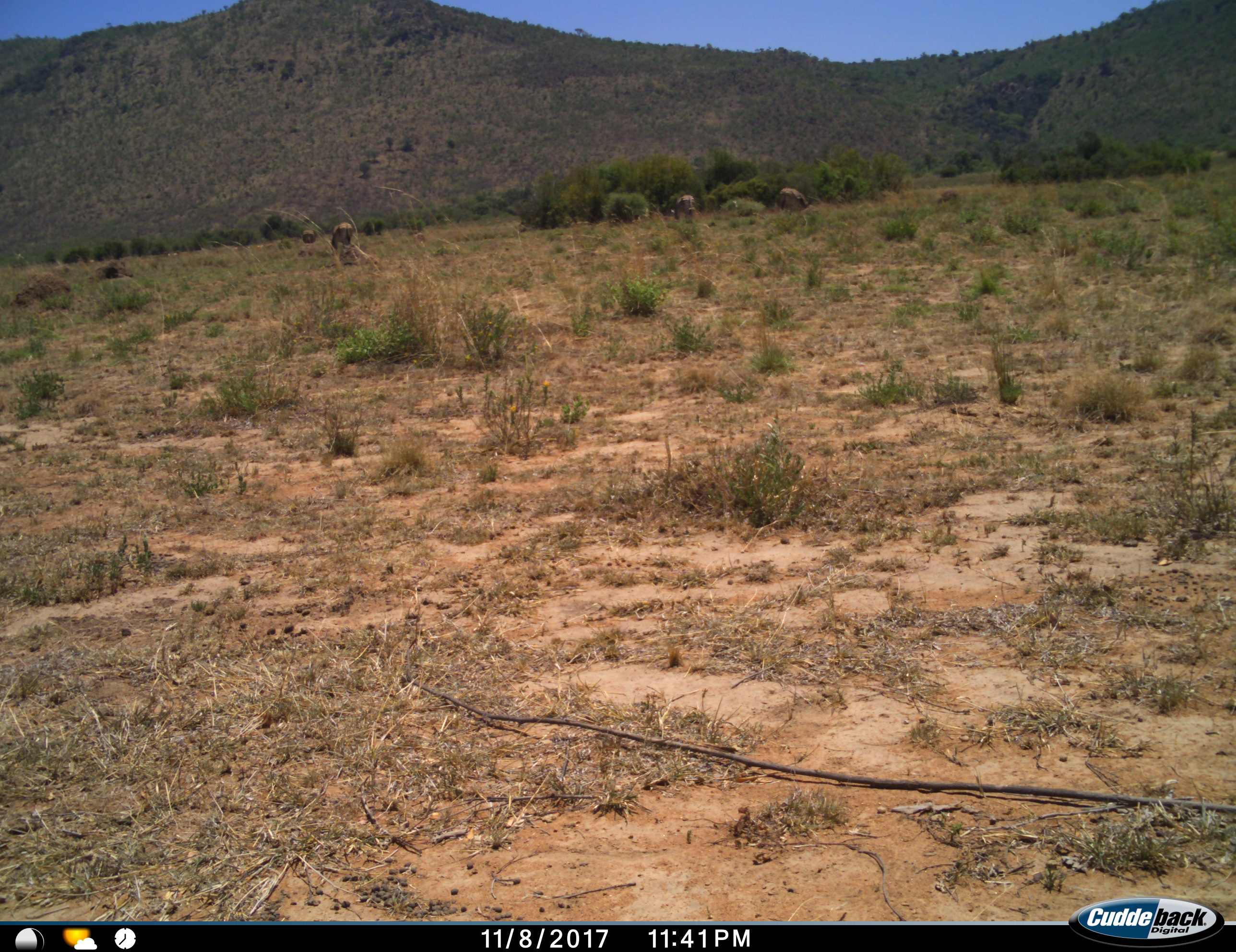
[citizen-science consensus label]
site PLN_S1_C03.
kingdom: Animalia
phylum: Chordata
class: Mammalia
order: Perissodactyla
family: Equidae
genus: Equus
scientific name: Equus quagga burchellii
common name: burchell's zebra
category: zebraburchells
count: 2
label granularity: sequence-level